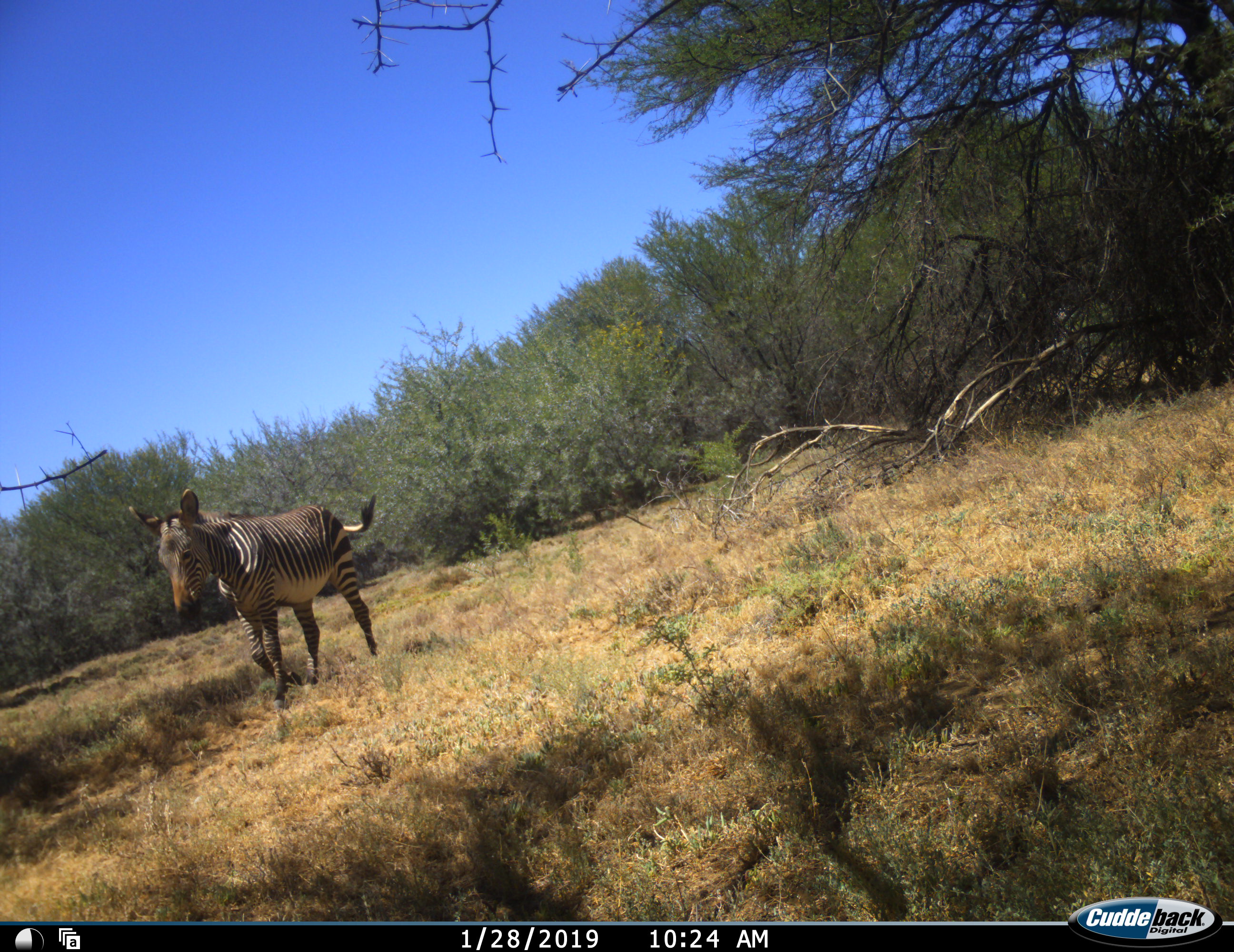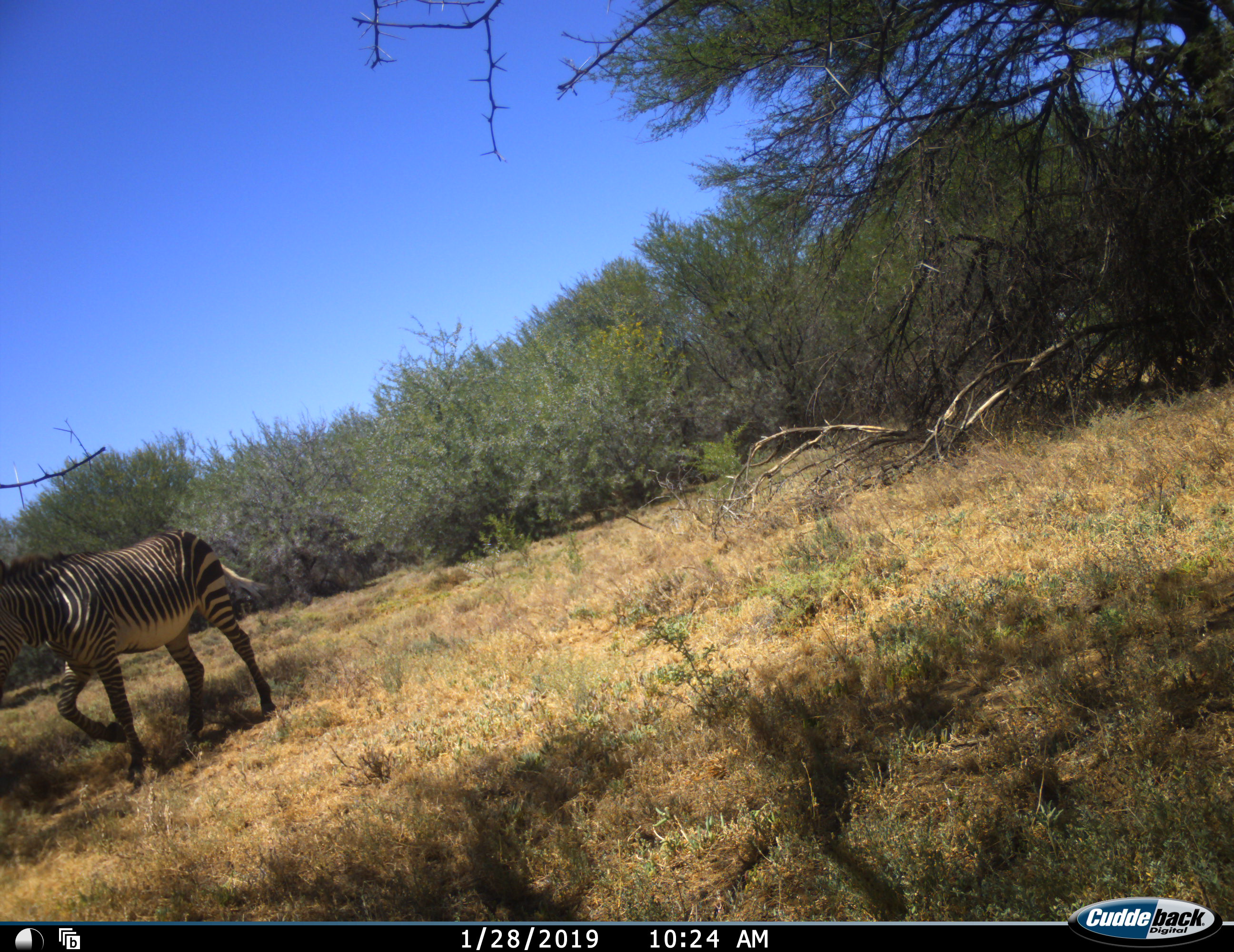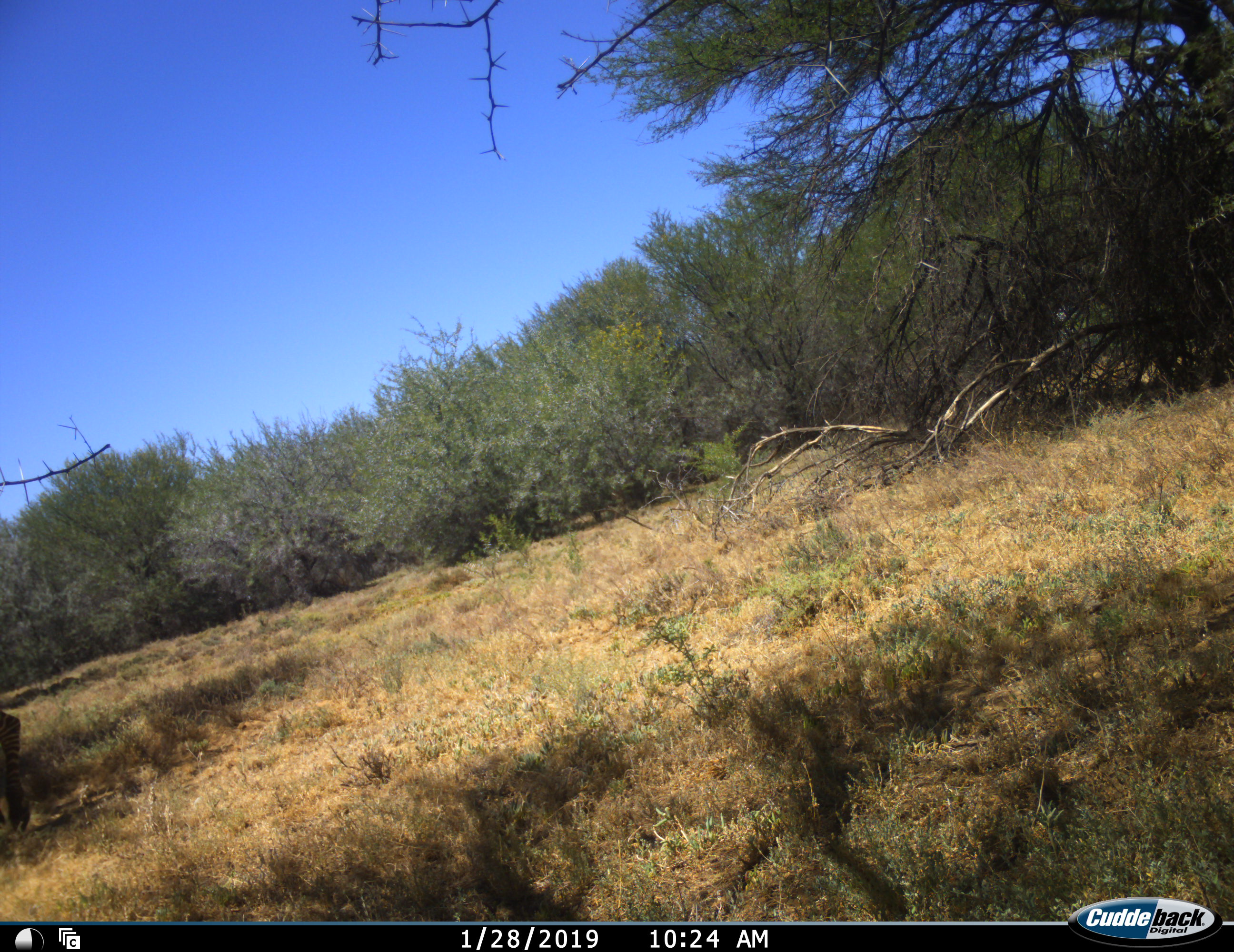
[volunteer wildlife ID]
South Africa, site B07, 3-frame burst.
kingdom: Animalia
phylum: Chordata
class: Mammalia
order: Perissodactyla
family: Equidae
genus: Equus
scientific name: Equus zebra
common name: mountain zebra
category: zebramountain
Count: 1.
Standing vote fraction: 10%.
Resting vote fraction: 0%.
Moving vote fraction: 100%.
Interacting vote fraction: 0%.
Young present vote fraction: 10%.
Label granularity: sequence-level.